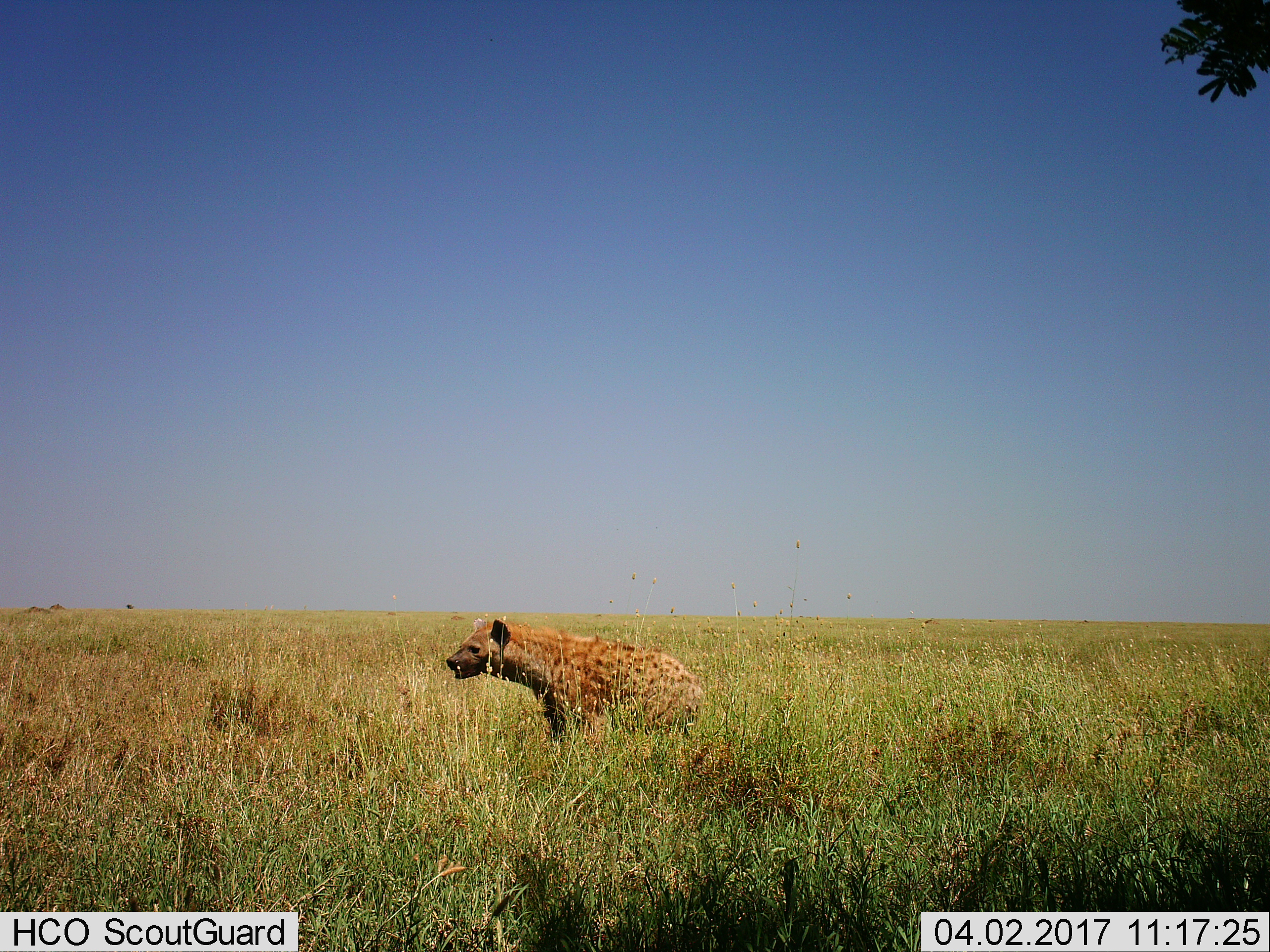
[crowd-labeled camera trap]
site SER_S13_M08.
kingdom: Animalia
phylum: Chordata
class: Mammalia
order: Carnivora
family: Hyaenidae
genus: Crocuta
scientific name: Crocuta crocuta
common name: spotted hyena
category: hyenaspotted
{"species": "hyenaspotted (spotted hyena) (Crocuta crocuta)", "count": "1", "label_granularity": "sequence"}